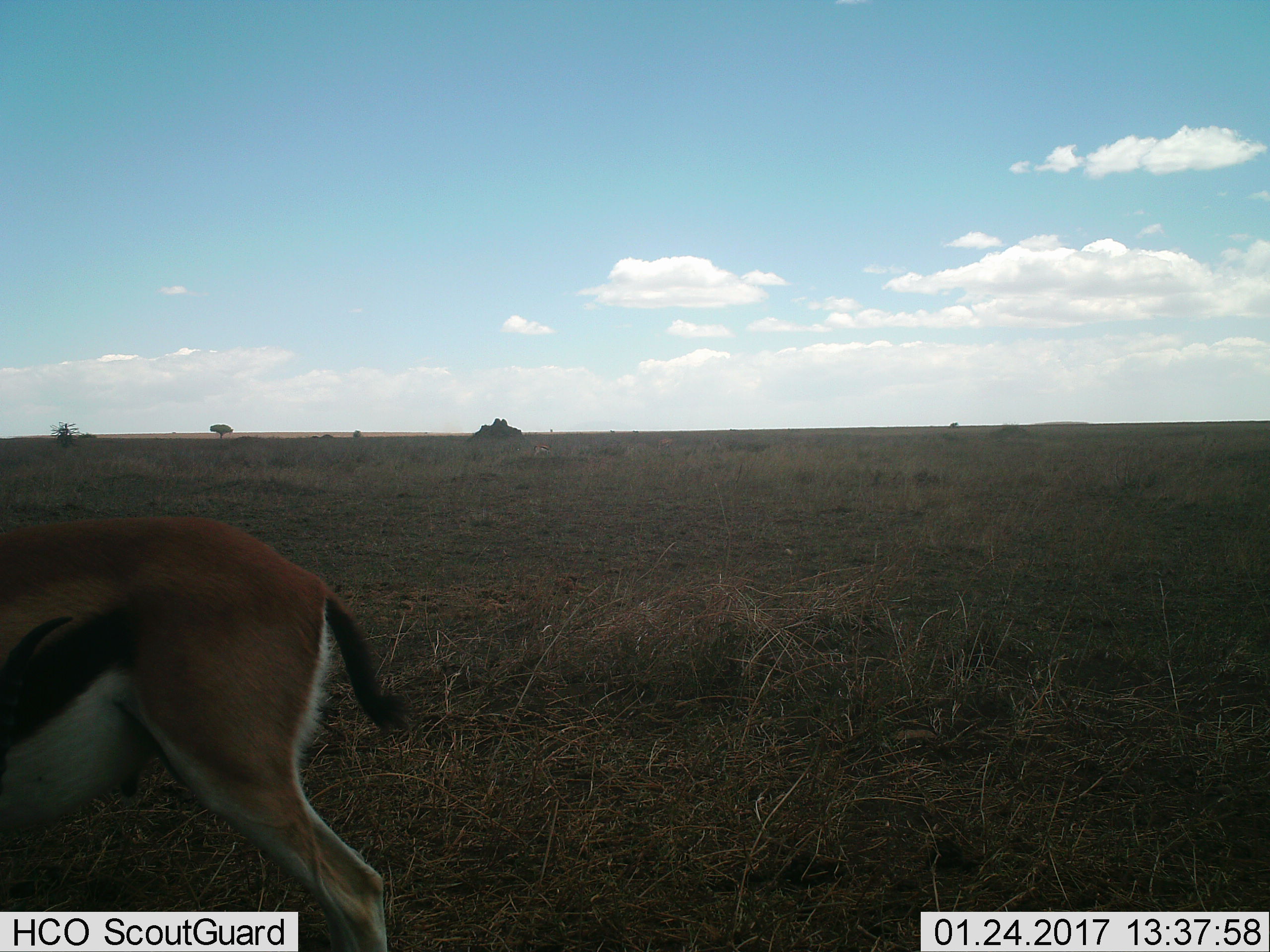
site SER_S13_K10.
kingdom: Animalia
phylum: Chordata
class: Mammalia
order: Artiodactyla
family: Bovidae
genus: Eudorcas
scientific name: Eudorcas thomsonii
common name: thomson's gazelle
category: gazellethomsons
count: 1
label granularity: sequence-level